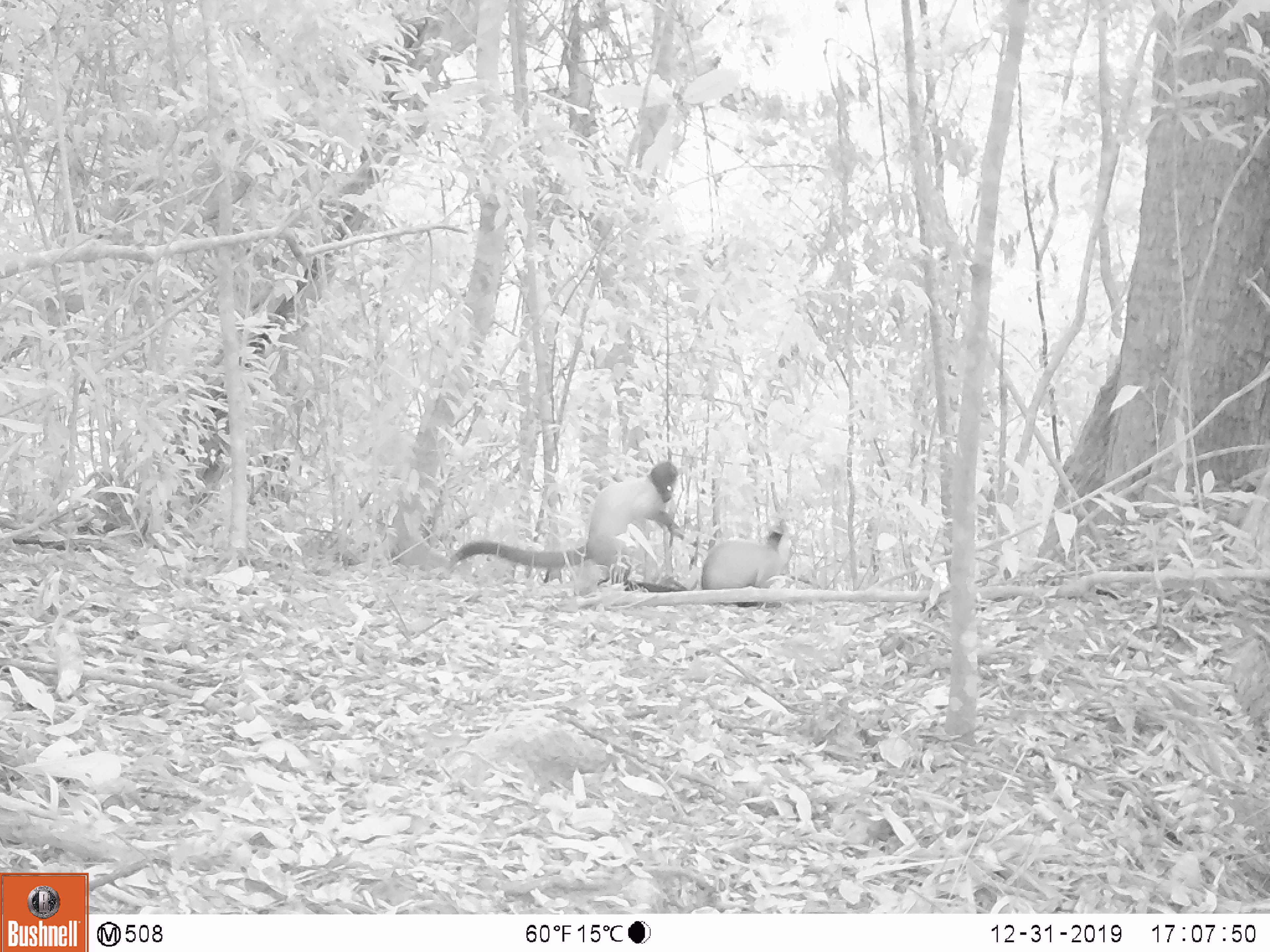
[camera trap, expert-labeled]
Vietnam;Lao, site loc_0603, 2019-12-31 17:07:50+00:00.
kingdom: Animalia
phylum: Chordata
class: Mammalia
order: Carnivora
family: Mustelidae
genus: Martes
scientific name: Martes flavigula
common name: yellow-throated marten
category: yellow throated marten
Yellow throated marten (yellow-throated marten) (Martes flavigula). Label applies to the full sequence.